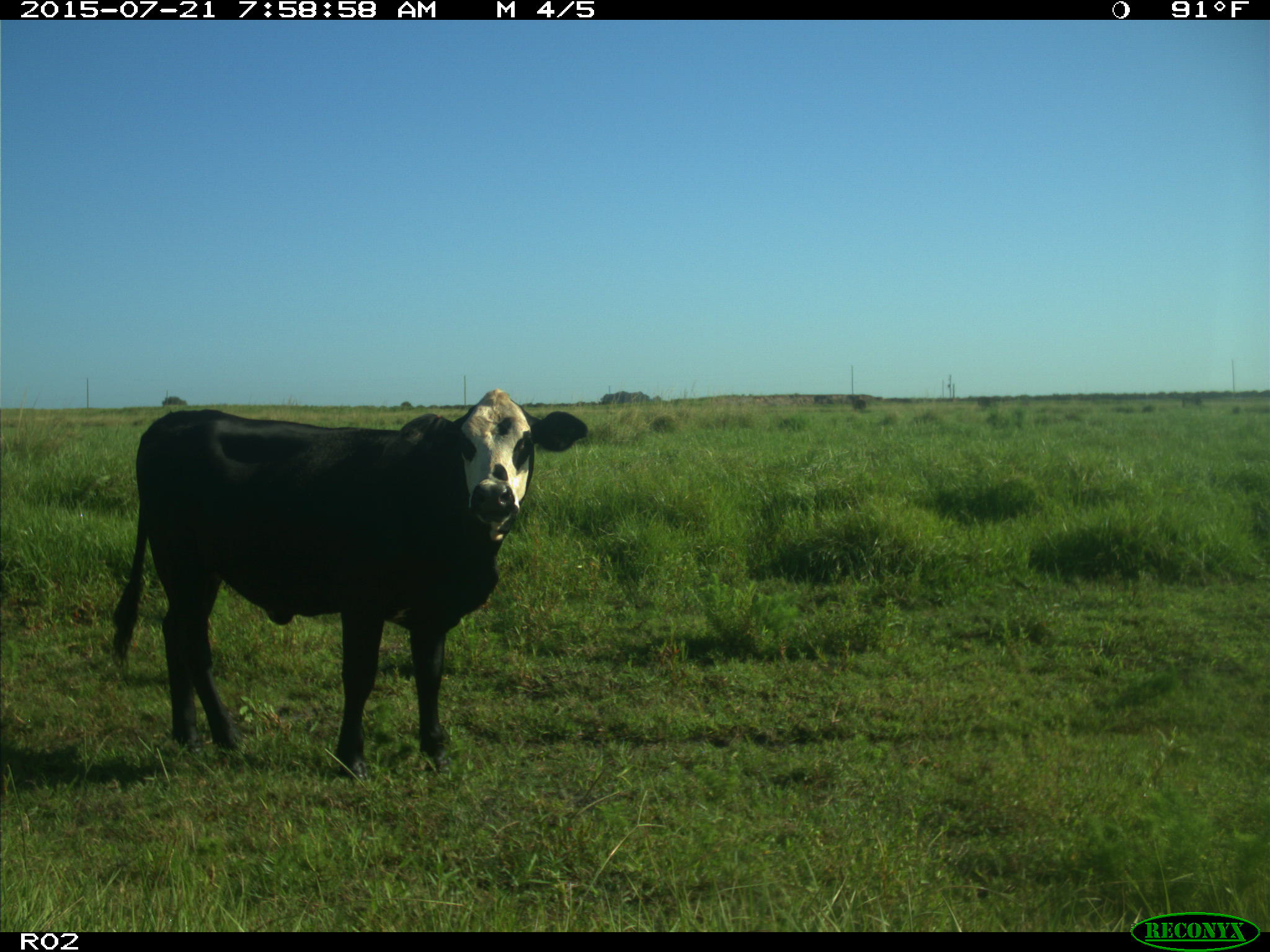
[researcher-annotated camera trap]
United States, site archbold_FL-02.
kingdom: Animalia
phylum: Chordata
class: Mammalia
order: Artiodactyla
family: Bovidae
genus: Bos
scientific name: Bos taurus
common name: domestic cow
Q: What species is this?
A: Bos taurus (domestic cow).